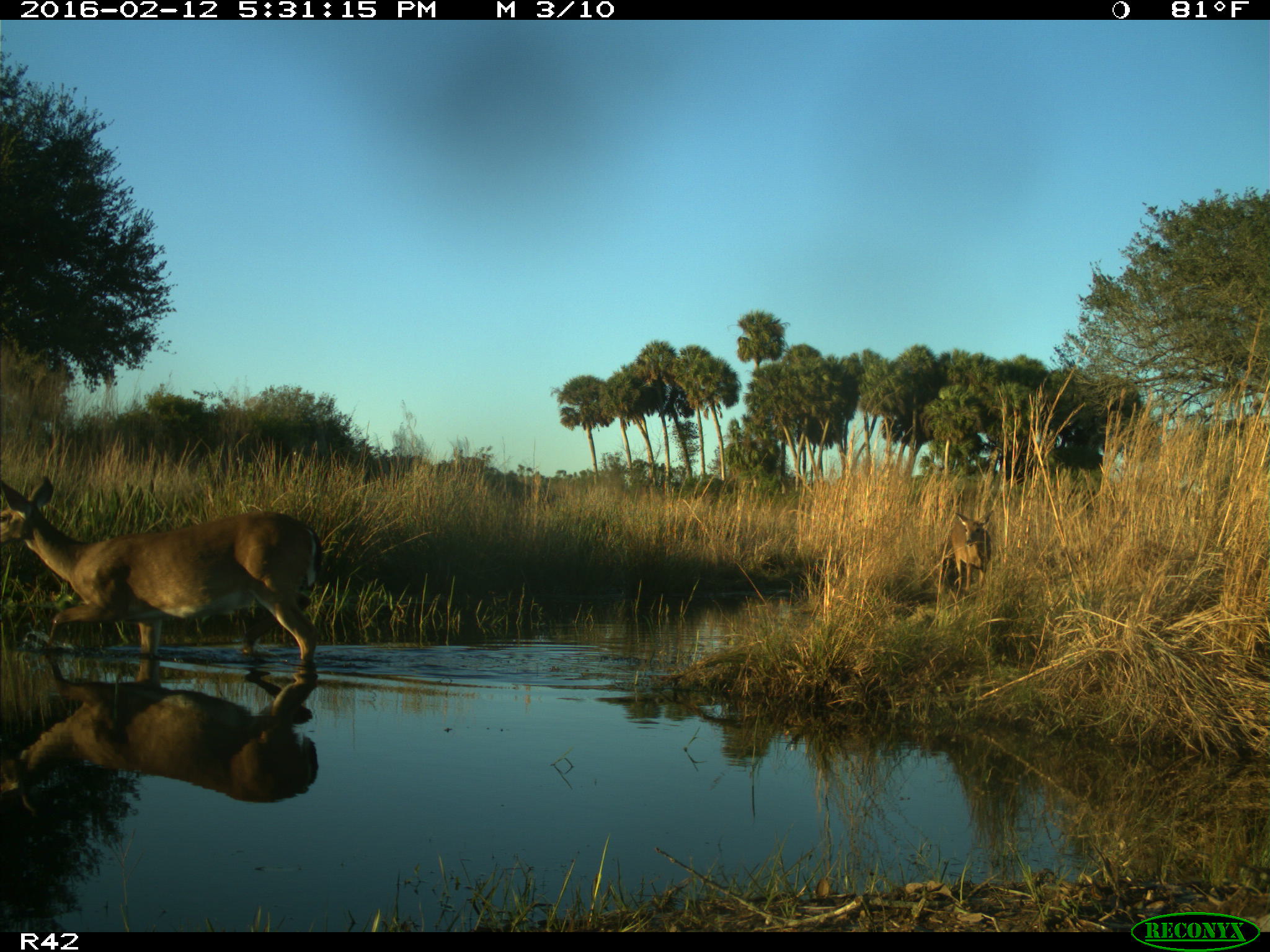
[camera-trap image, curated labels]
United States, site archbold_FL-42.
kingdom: Animalia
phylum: Chordata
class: Mammalia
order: Artiodactyla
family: Cervidae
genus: Odocoileus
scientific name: Odocoileus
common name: deer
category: unidentified deer